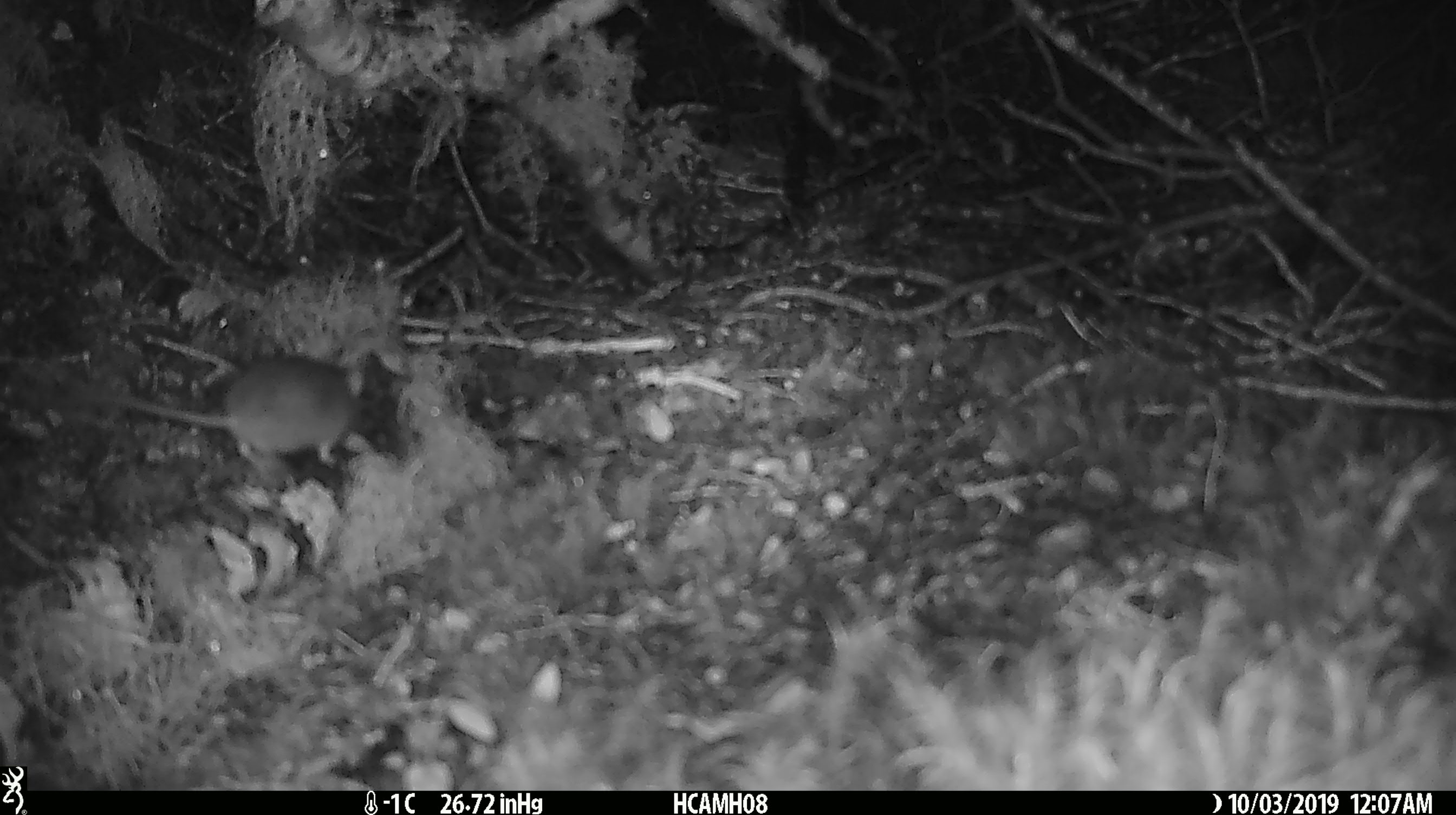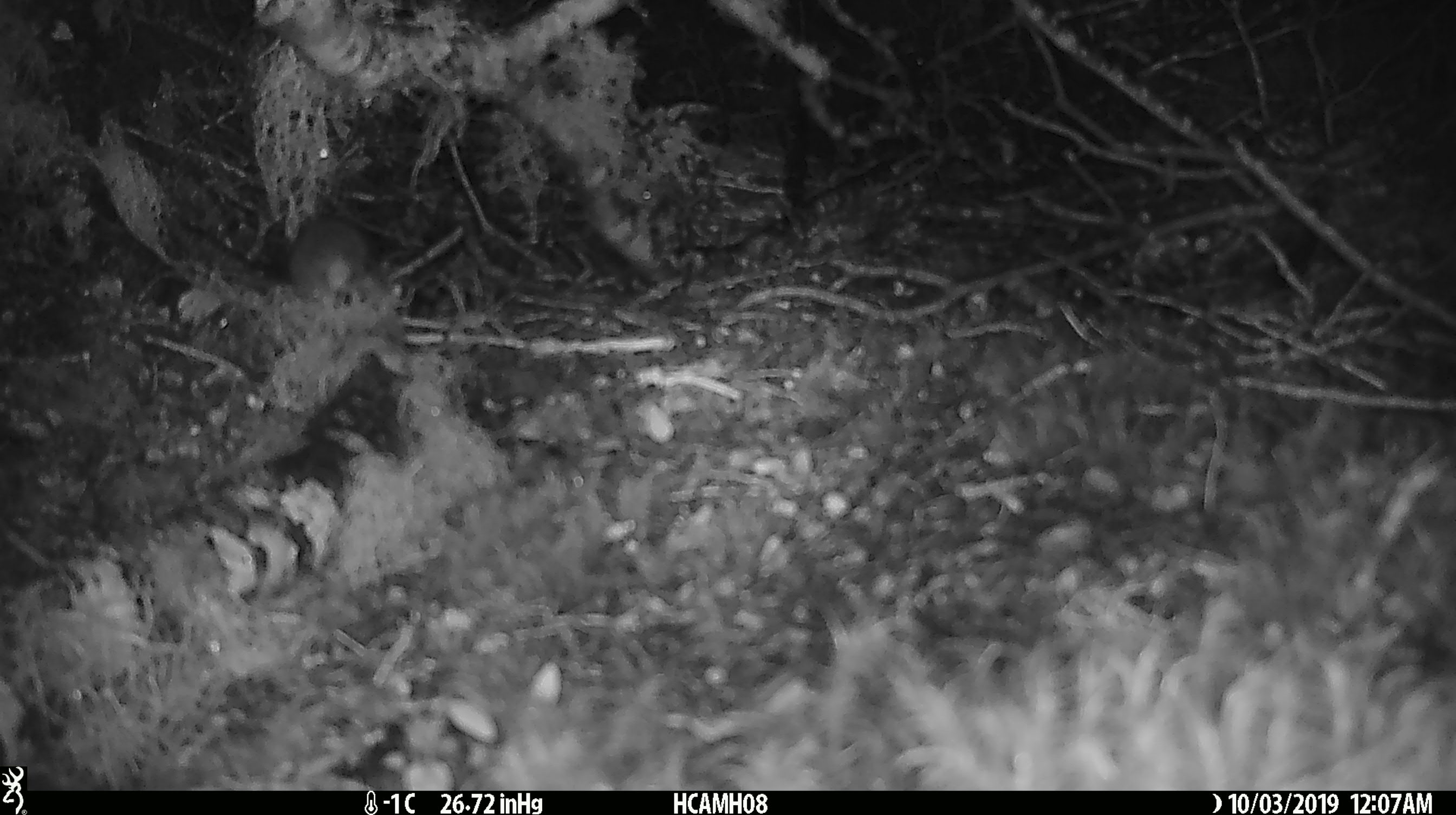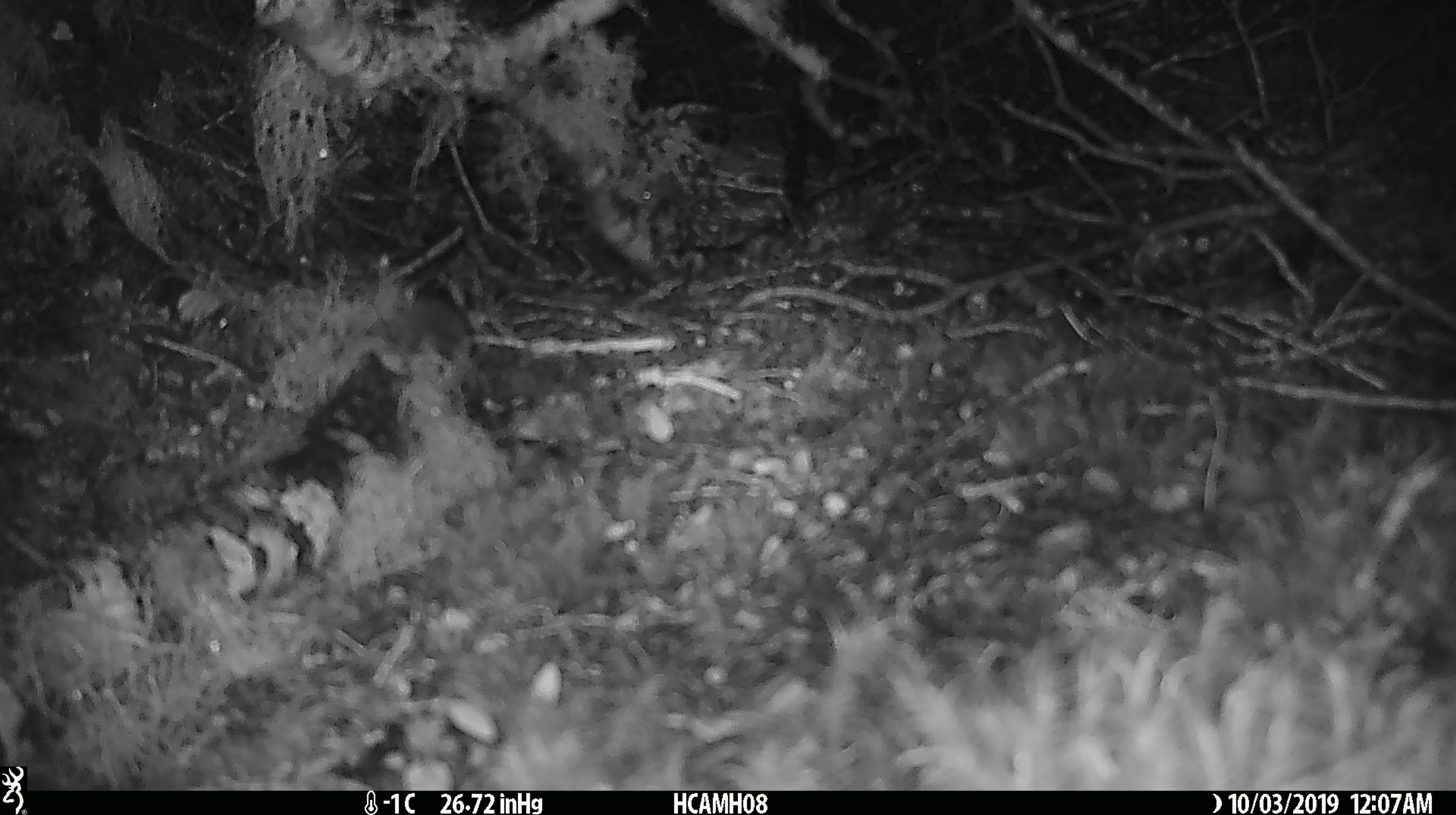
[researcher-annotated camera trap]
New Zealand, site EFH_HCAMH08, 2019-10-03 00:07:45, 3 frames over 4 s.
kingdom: Animalia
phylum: Chordata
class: Mammalia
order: Rodentia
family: Muridae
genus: Mus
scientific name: Mus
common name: mouse